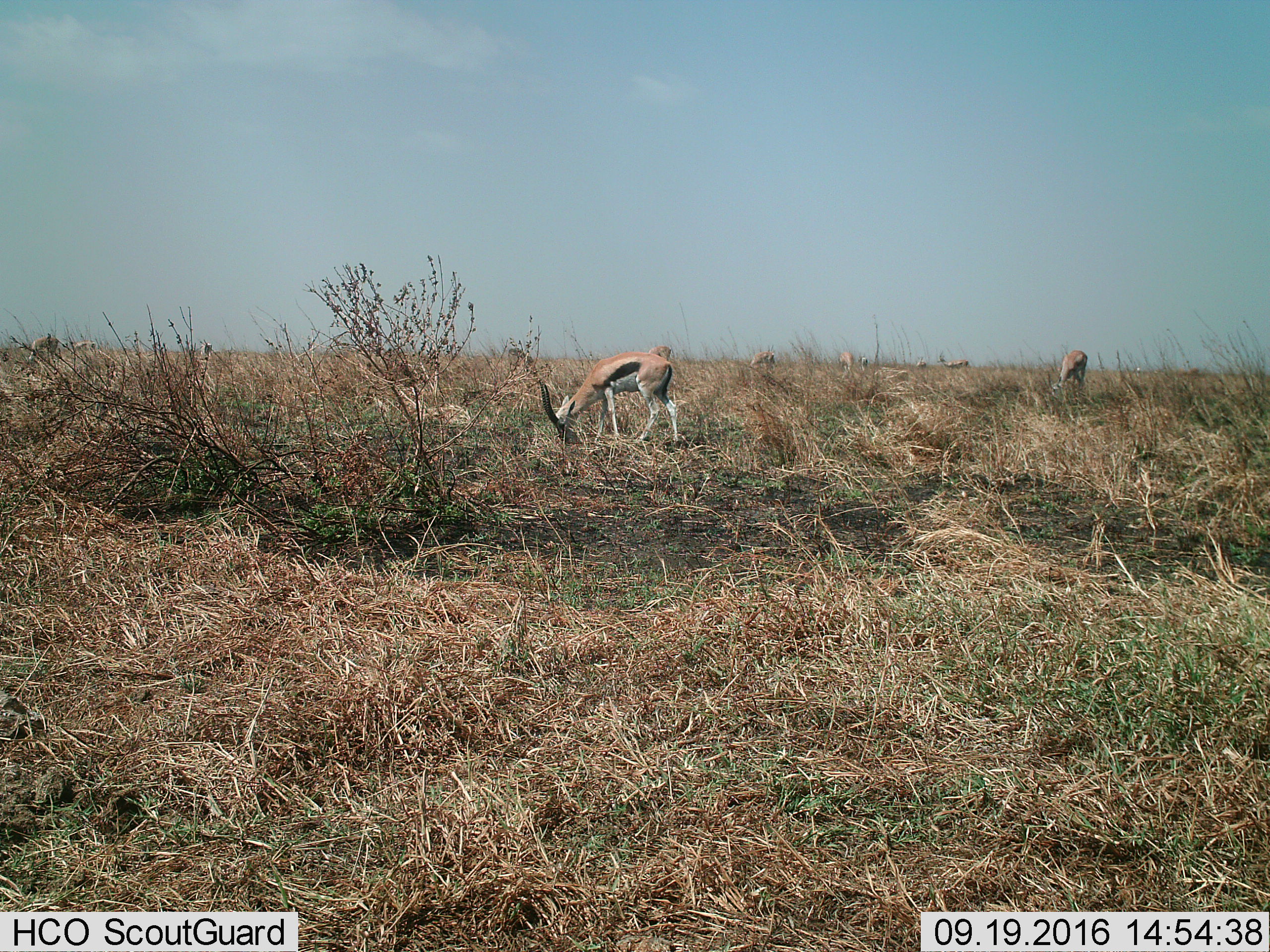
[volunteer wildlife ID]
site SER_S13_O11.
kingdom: Animalia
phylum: Chordata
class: Mammalia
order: Artiodactyla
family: Bovidae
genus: Eudorcas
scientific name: Eudorcas thomsonii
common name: thomson's gazelle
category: gazellethomsons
Gazellethomsons (thomson's gazelle) (Eudorcas thomsonii), count 6. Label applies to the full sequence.